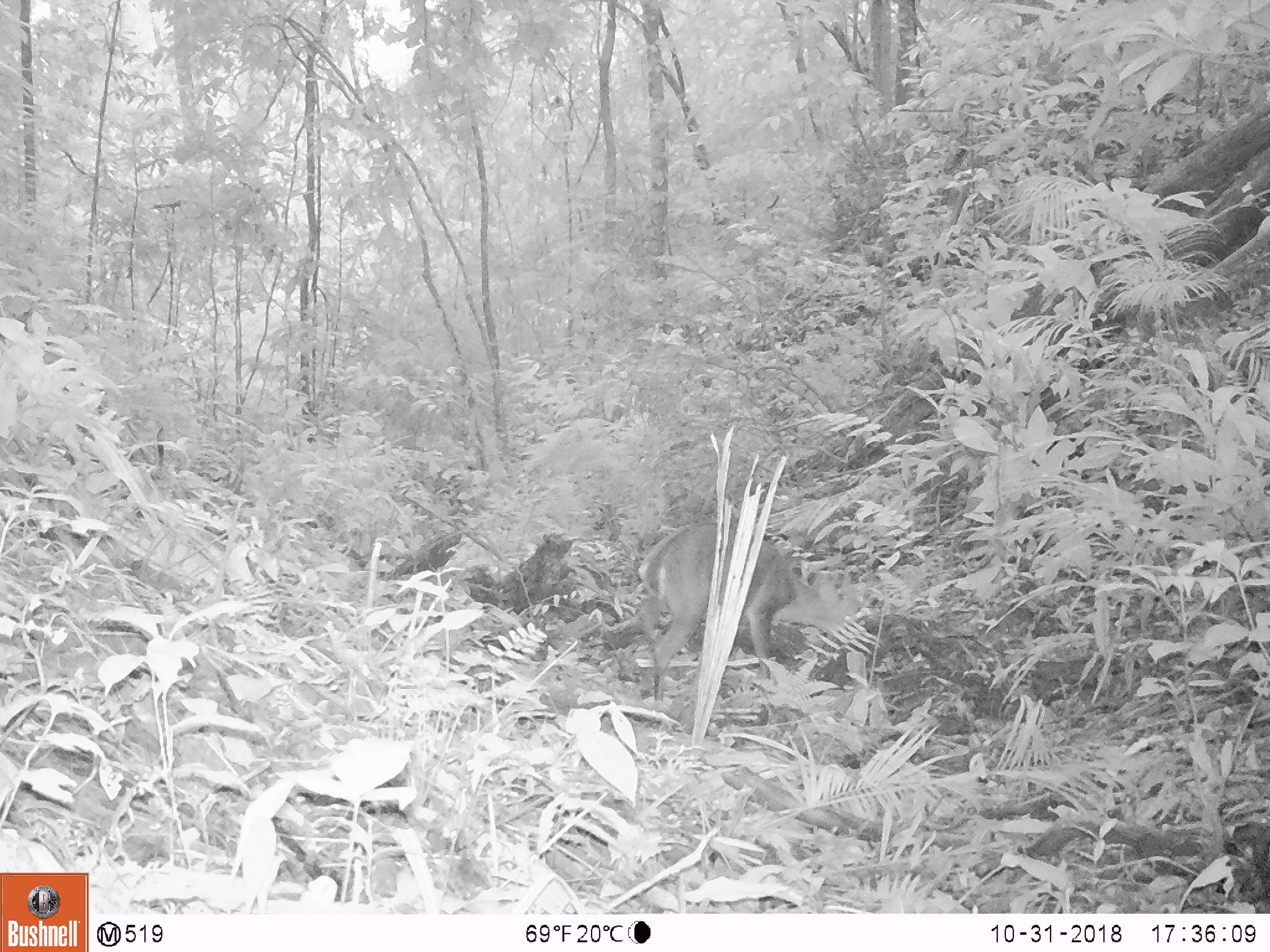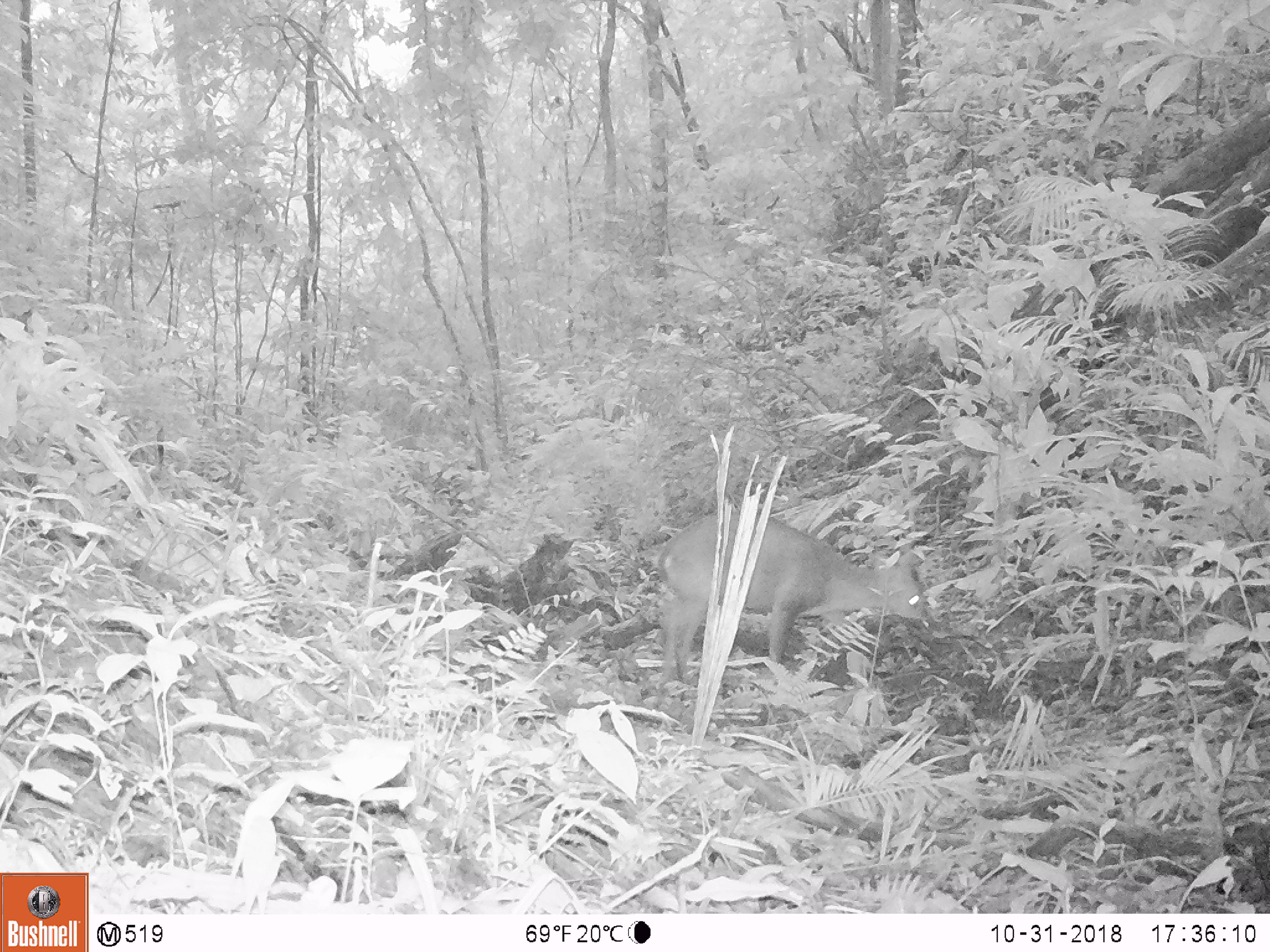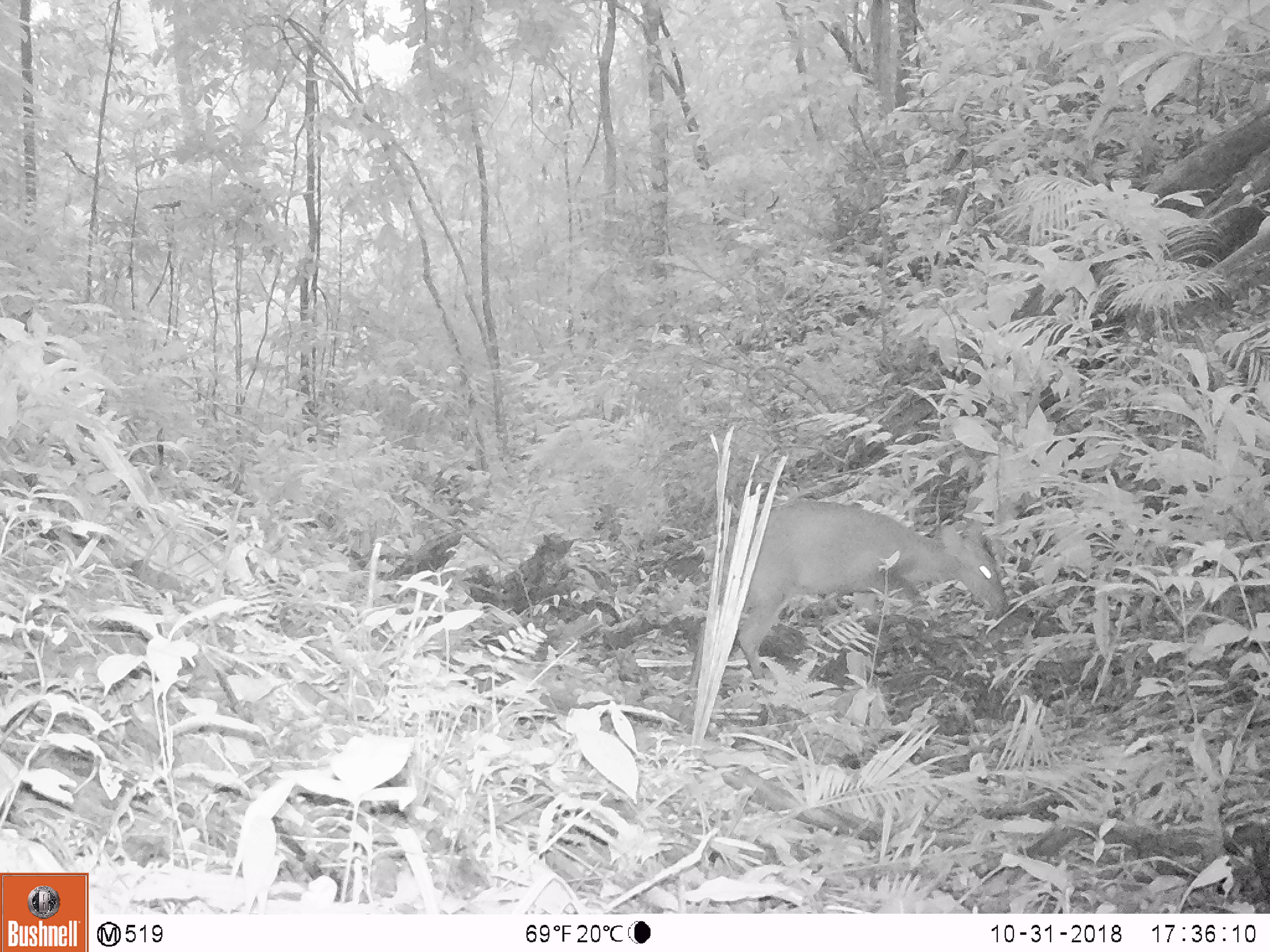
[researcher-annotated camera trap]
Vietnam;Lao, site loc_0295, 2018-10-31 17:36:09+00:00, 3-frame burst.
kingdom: Animalia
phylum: Chordata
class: Mammalia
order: Artiodactyla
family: Cervidae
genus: Muntiacus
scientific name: Muntiacus vuquangensis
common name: large-antlered muntjac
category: large antlered muntjac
Large antlered muntjac (large-antlered muntjac) (Muntiacus vuquangensis). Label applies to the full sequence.